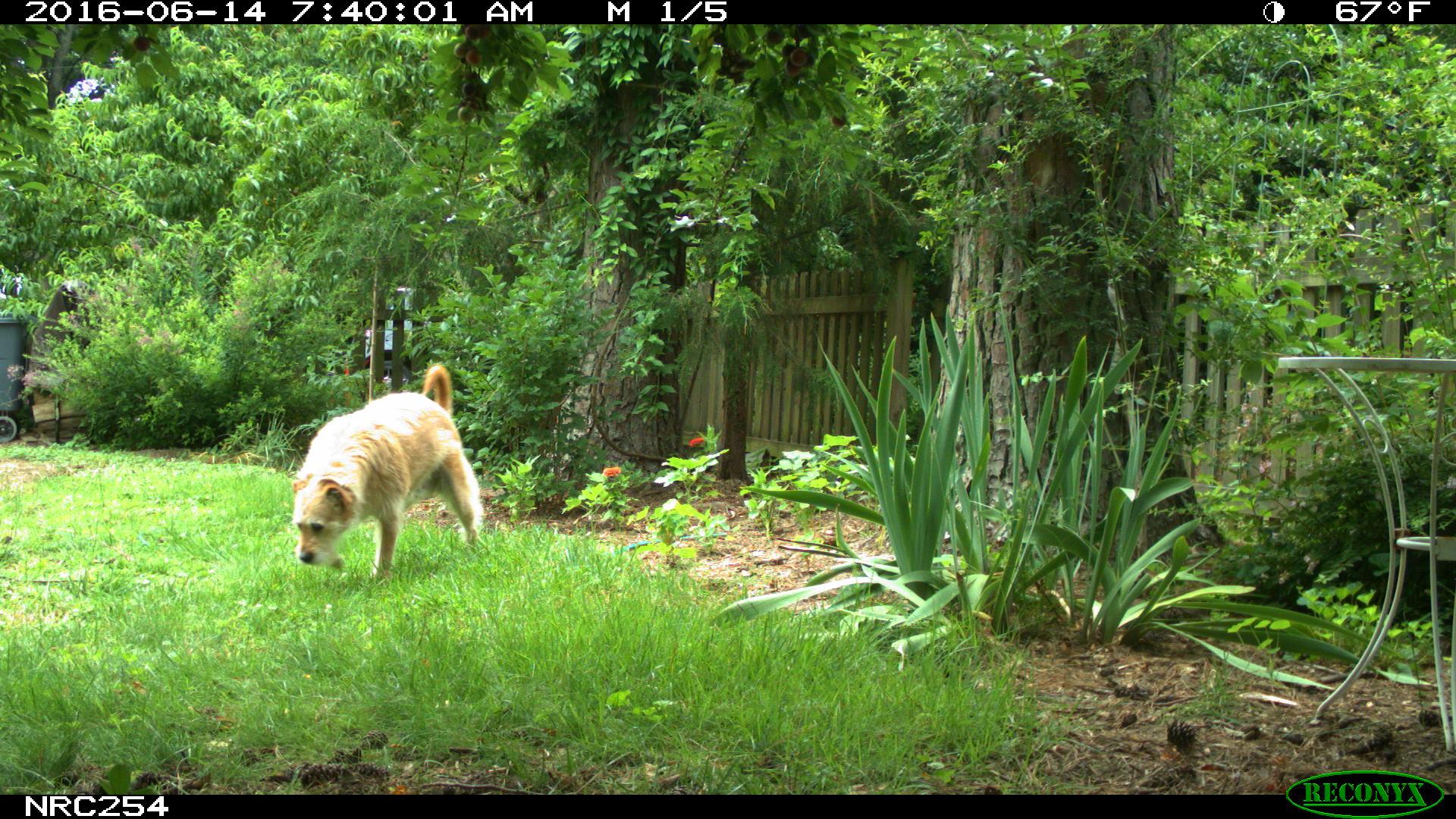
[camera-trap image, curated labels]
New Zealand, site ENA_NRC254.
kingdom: Animalia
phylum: Chordata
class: Mammalia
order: Carnivora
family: Canidae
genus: Canis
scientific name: Canis familiaris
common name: domestic dog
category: dog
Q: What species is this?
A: Dog (domestic dog) (Canis familiaris).